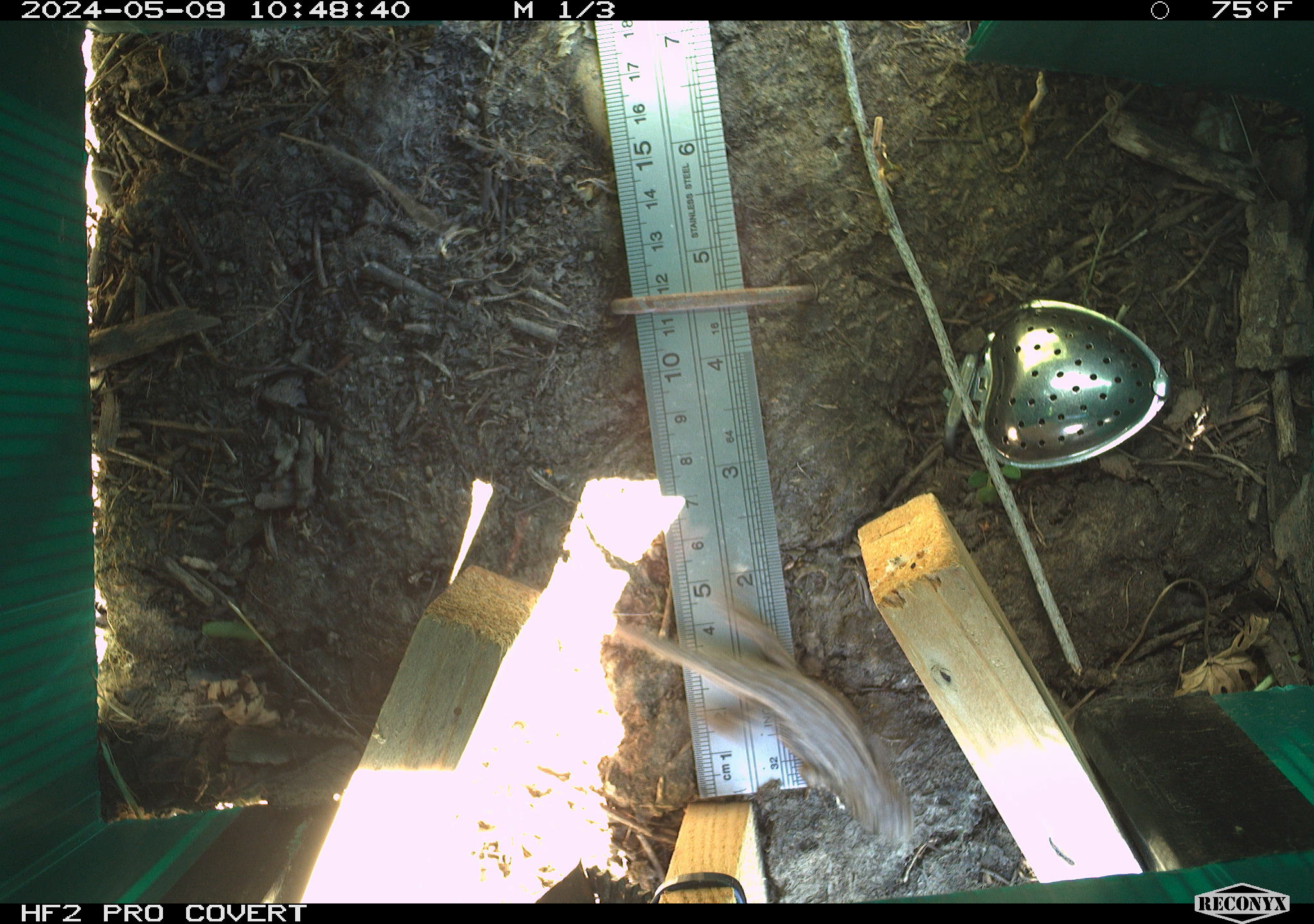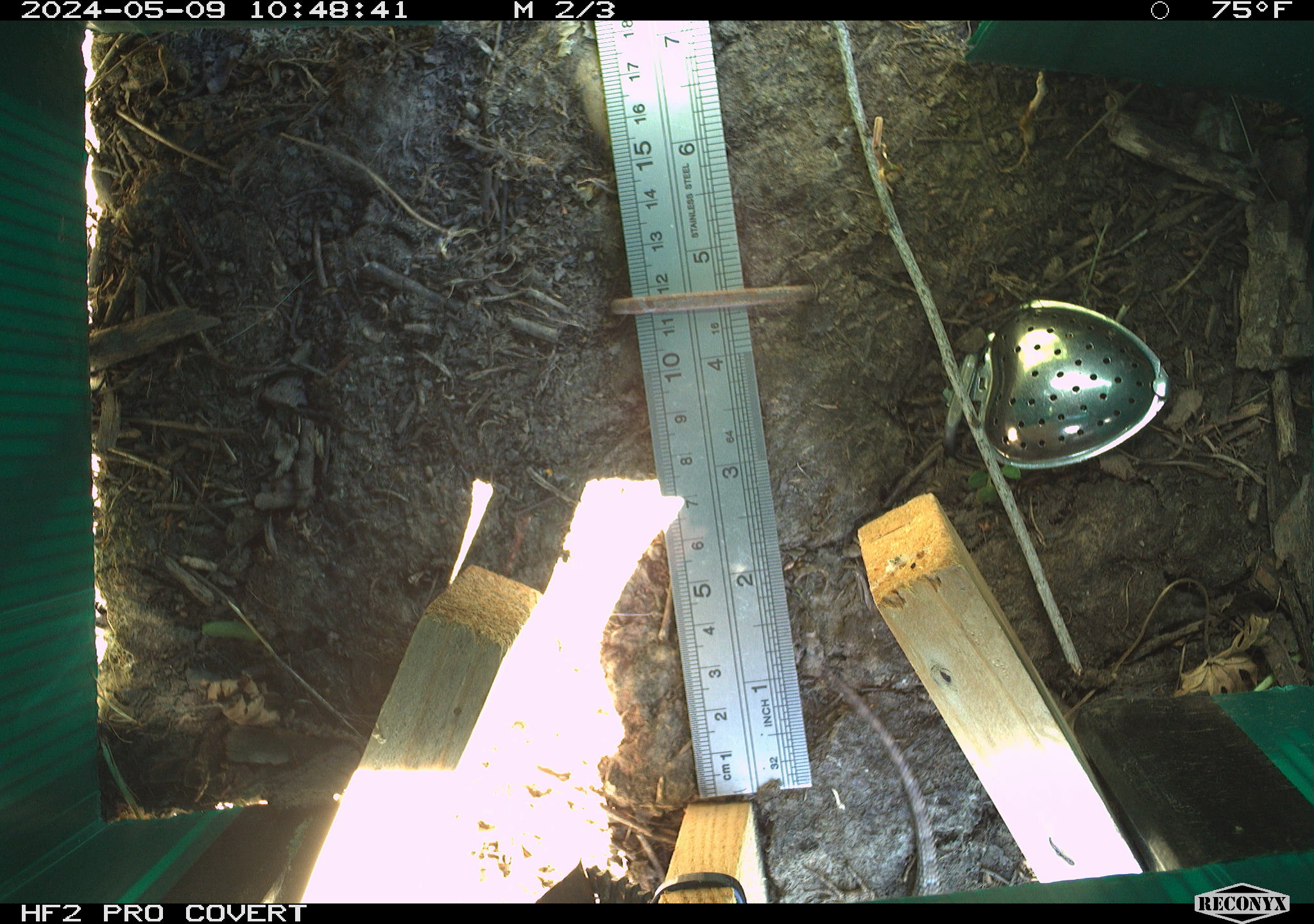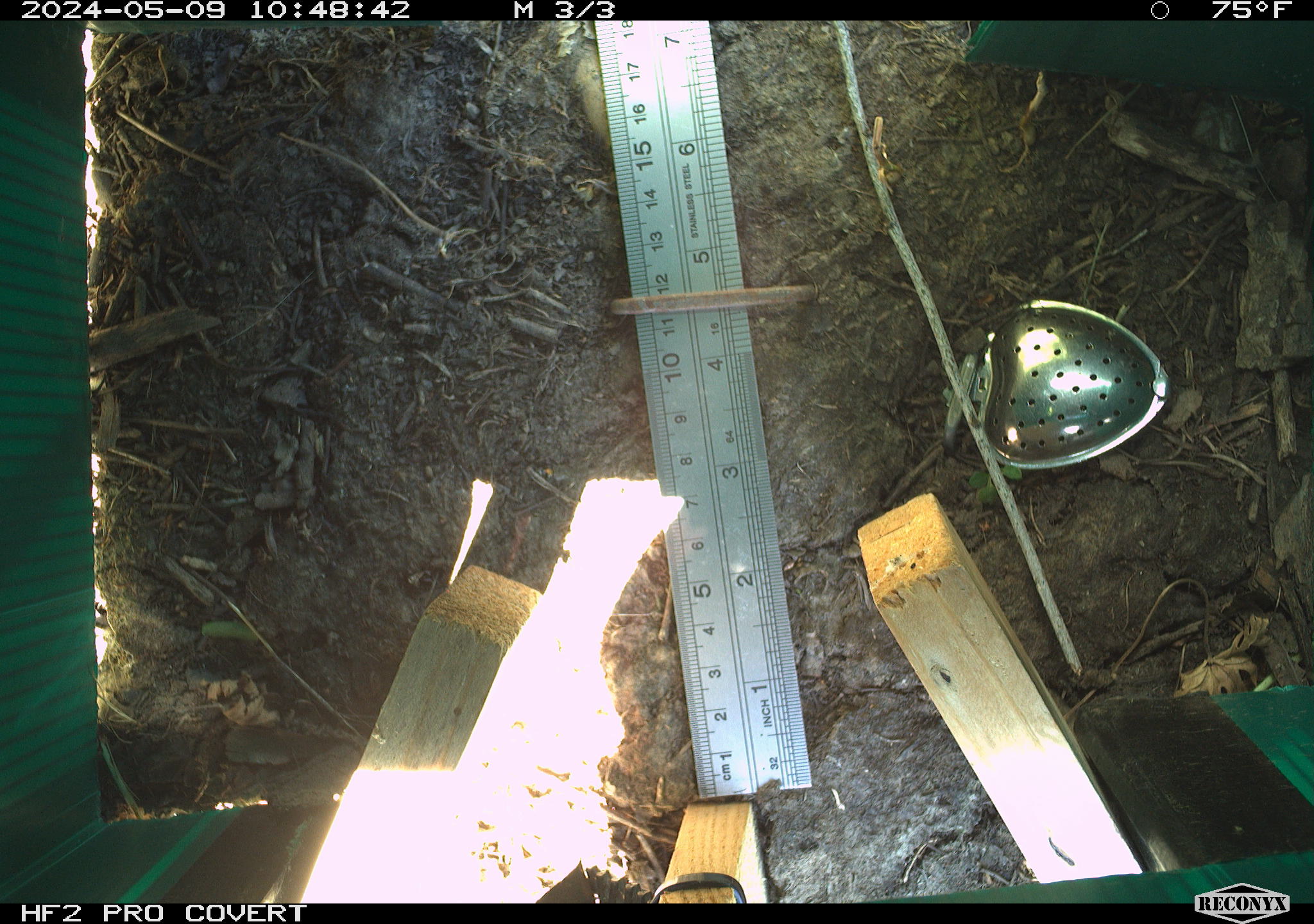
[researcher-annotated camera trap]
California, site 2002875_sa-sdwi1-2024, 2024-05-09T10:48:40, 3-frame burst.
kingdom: Animalia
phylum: Chordata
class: Reptilia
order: Squamata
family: Phrynosomatidae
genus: Sceloporus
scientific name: Sceloporus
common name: spiny lizards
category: sceloporus species